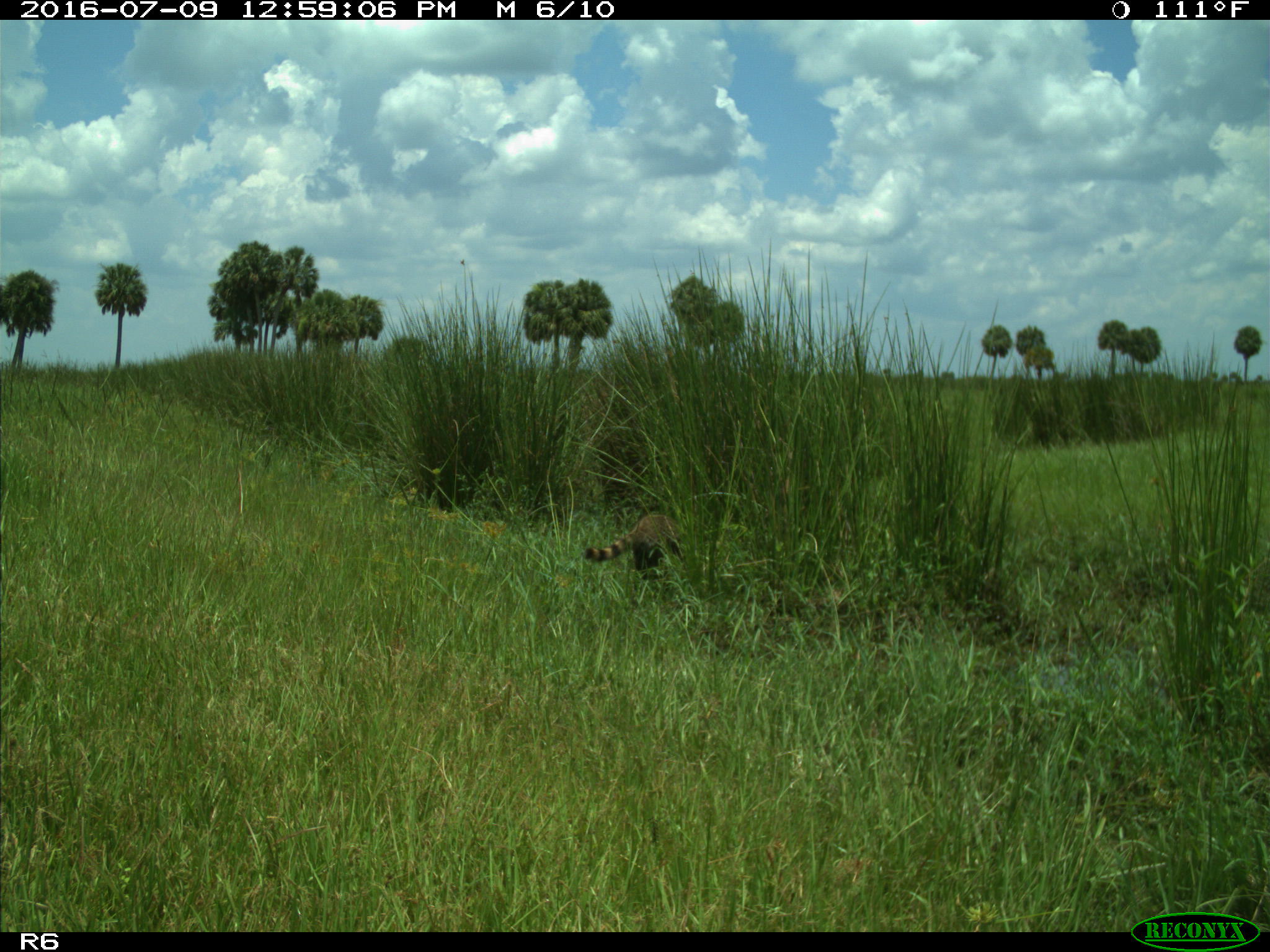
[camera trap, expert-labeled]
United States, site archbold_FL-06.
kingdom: Animalia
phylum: Chordata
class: Mammalia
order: Carnivora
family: Procyonidae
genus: Procyon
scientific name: Procyon lotor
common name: common raccoon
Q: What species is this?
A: Procyon lotor (common raccoon).